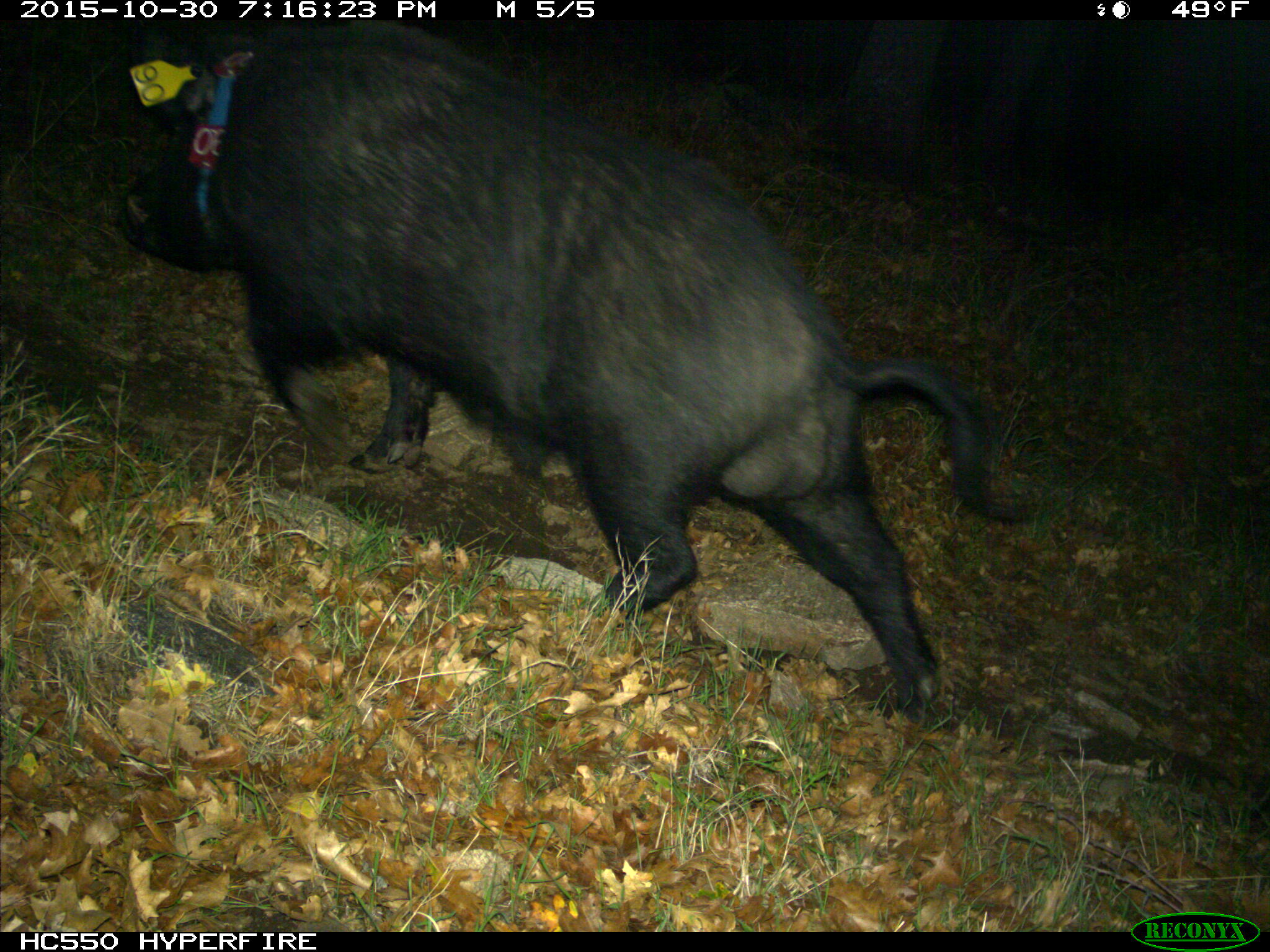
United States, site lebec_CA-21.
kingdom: Animalia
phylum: Chordata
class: Mammalia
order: Artiodactyla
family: Suidae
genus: Sus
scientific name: Sus scrofa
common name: wild boar